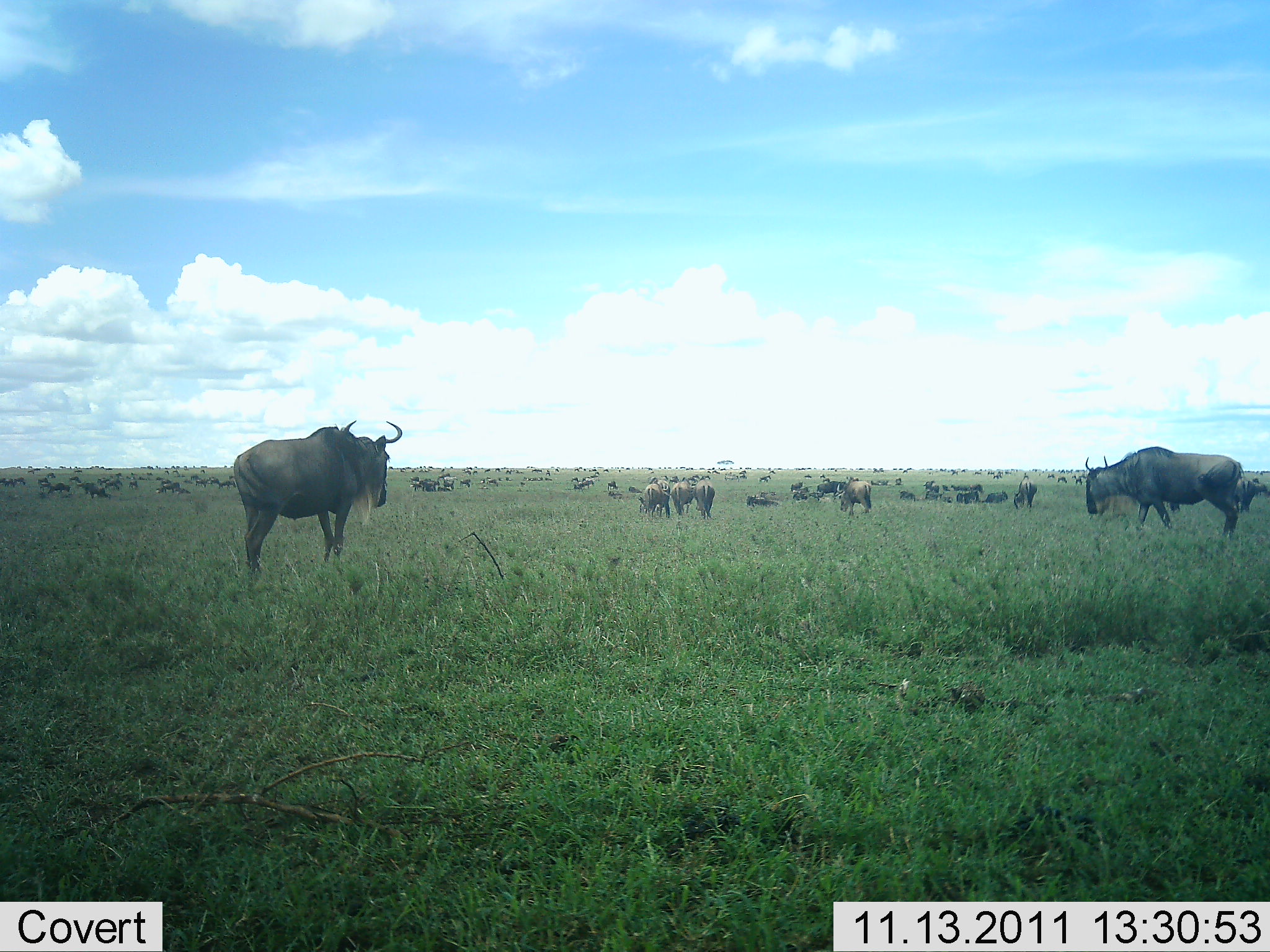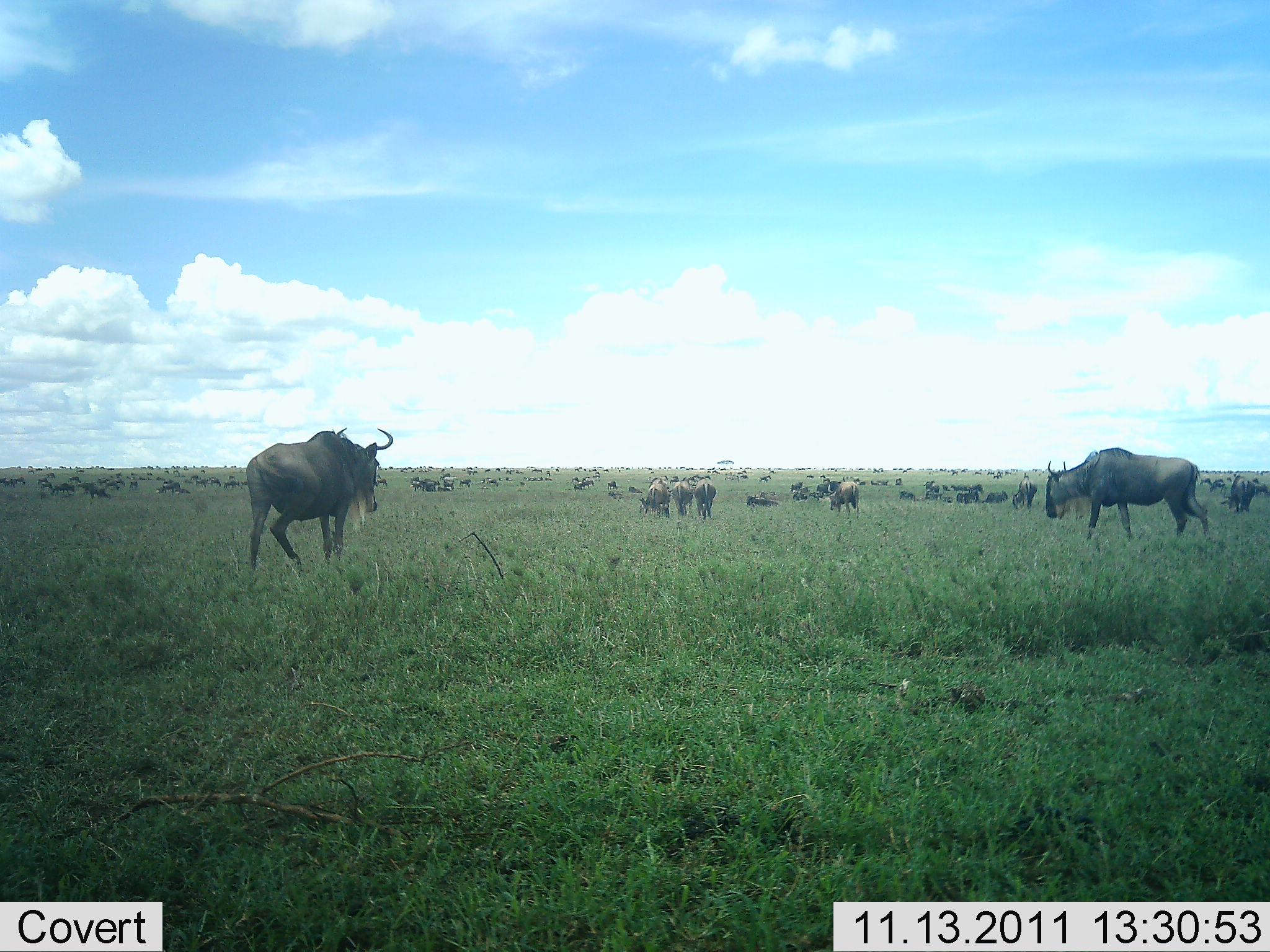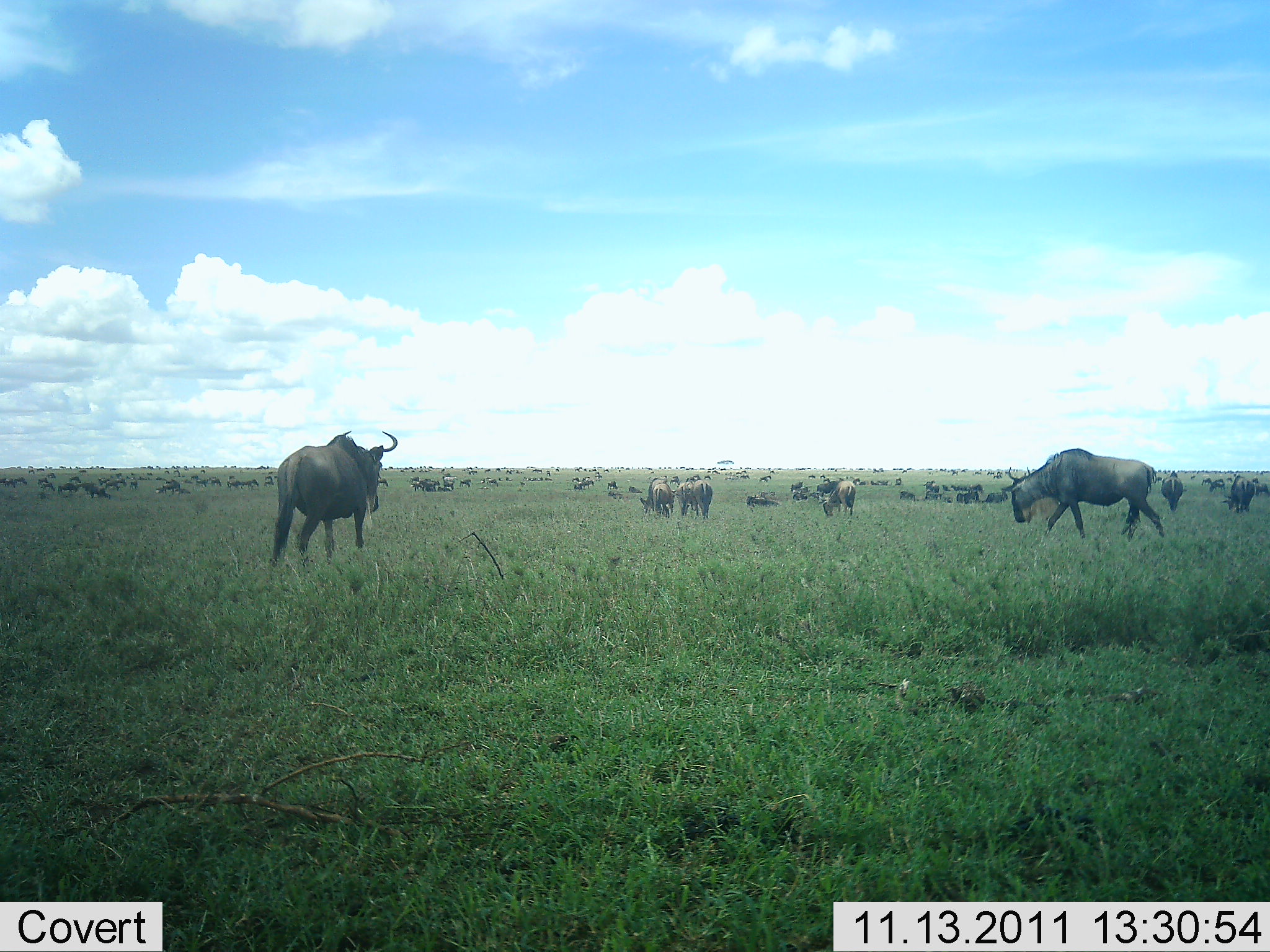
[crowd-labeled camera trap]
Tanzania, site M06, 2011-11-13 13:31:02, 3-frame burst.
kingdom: Animalia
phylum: Chordata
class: Mammalia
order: Artiodactyla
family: Bovidae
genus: Connochaetes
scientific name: Connochaetes taurinus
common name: blue wildebeest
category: wildebeest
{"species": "wildebeest (blue wildebeest) (Connochaetes taurinus)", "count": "51+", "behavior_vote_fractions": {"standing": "53%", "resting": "13%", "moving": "60%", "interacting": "13%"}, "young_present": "0%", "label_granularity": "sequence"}